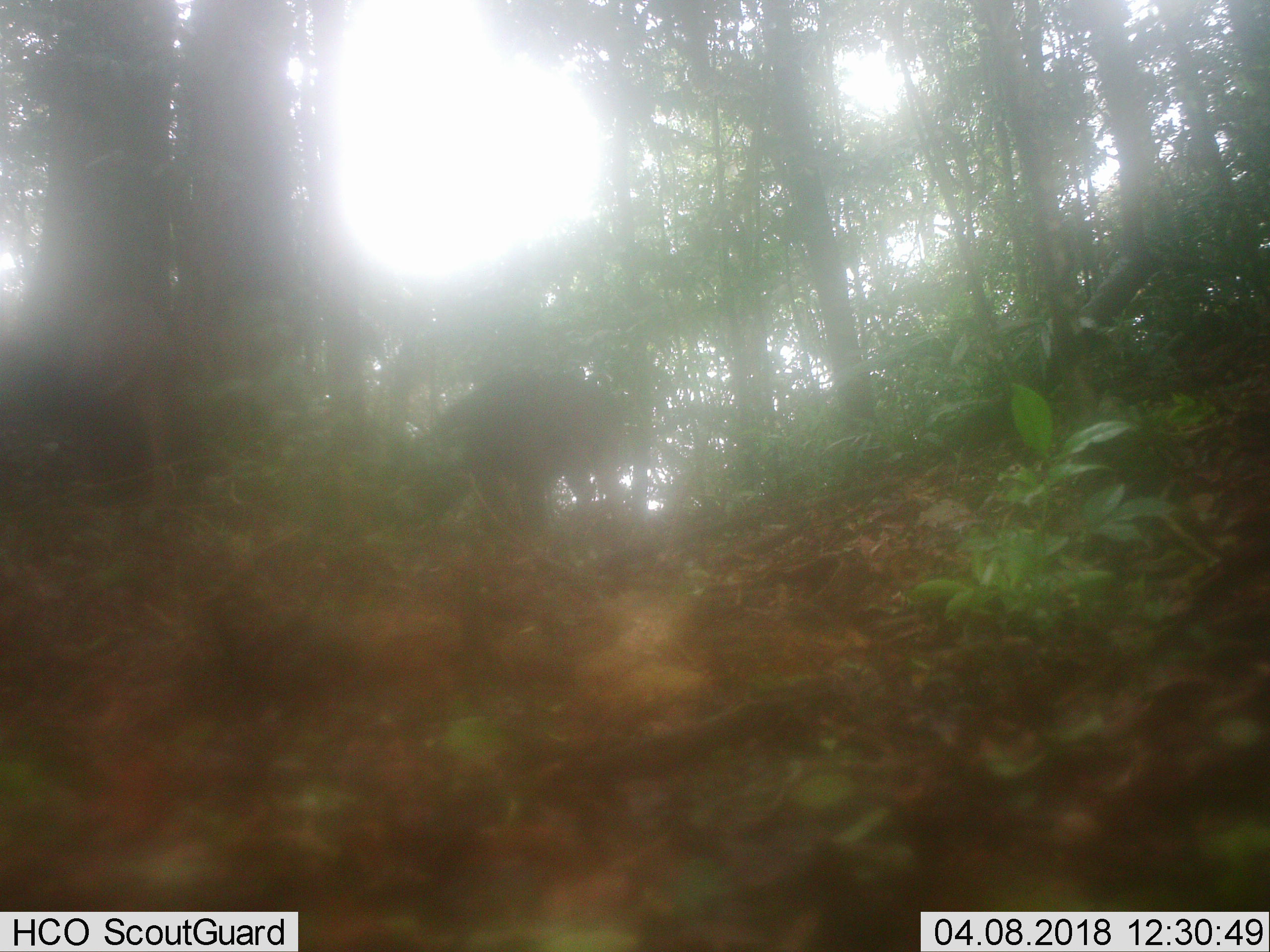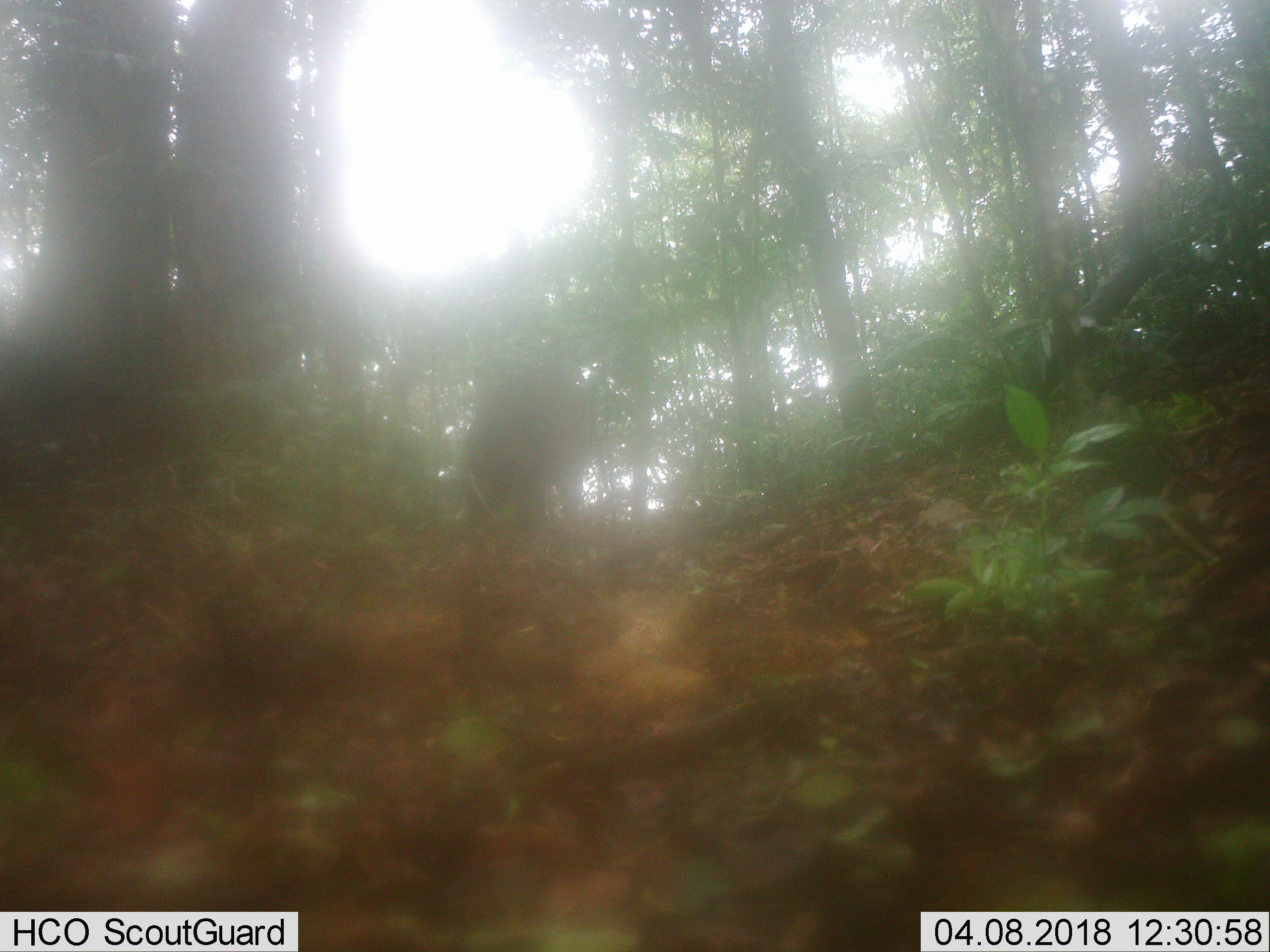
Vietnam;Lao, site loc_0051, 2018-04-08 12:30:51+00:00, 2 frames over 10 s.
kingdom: Animalia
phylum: Chordata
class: Mammalia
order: Artiodactyla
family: Suidae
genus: Sus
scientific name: Sus scrofa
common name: eurasian wild pig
Eurasian wild pig (Sus scrofa). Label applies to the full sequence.